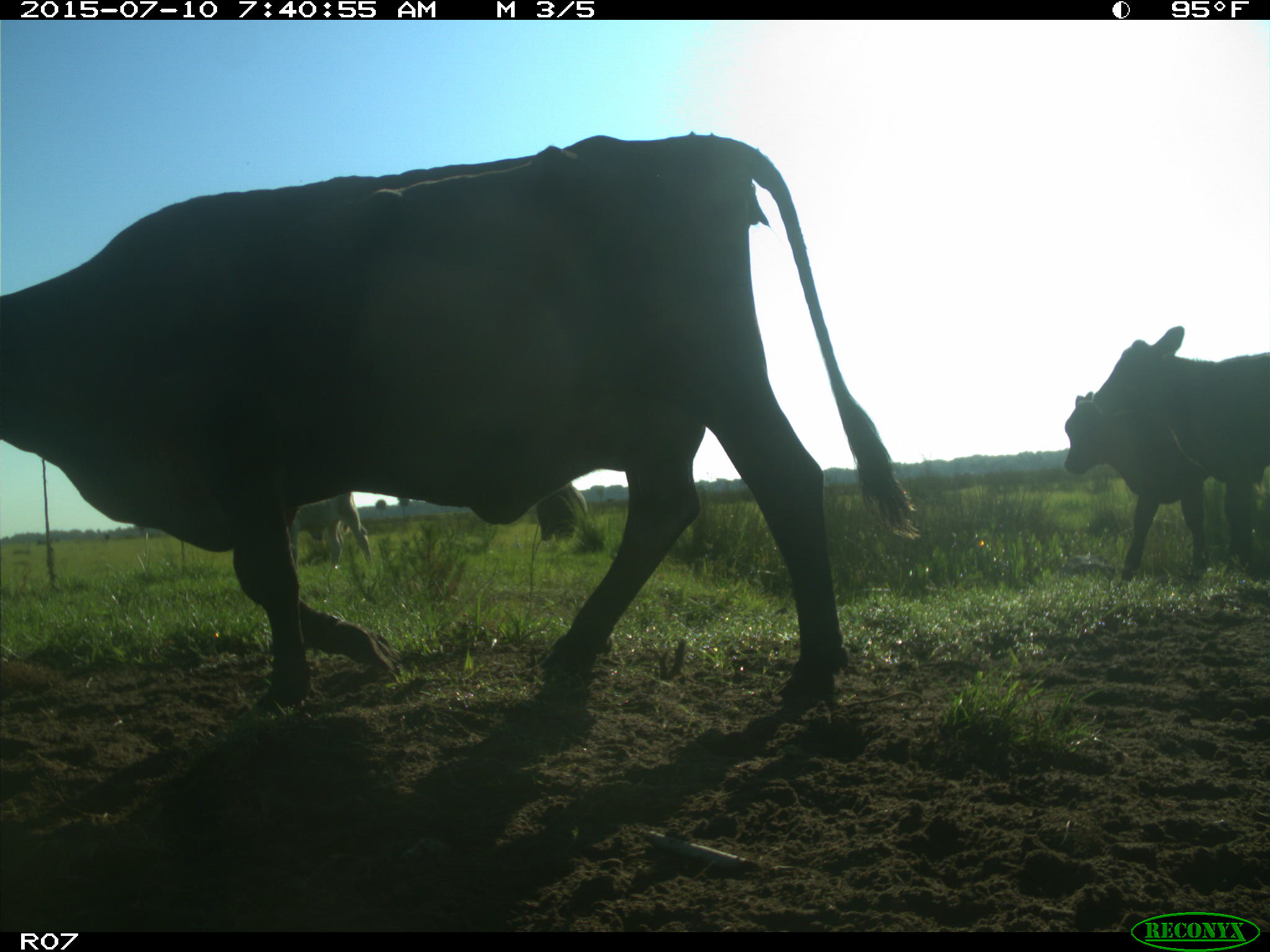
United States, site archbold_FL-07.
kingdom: Animalia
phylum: Chordata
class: Mammalia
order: Artiodactyla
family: Bovidae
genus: Bos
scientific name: Bos taurus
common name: domestic cow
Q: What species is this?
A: Bos taurus (domestic cow).